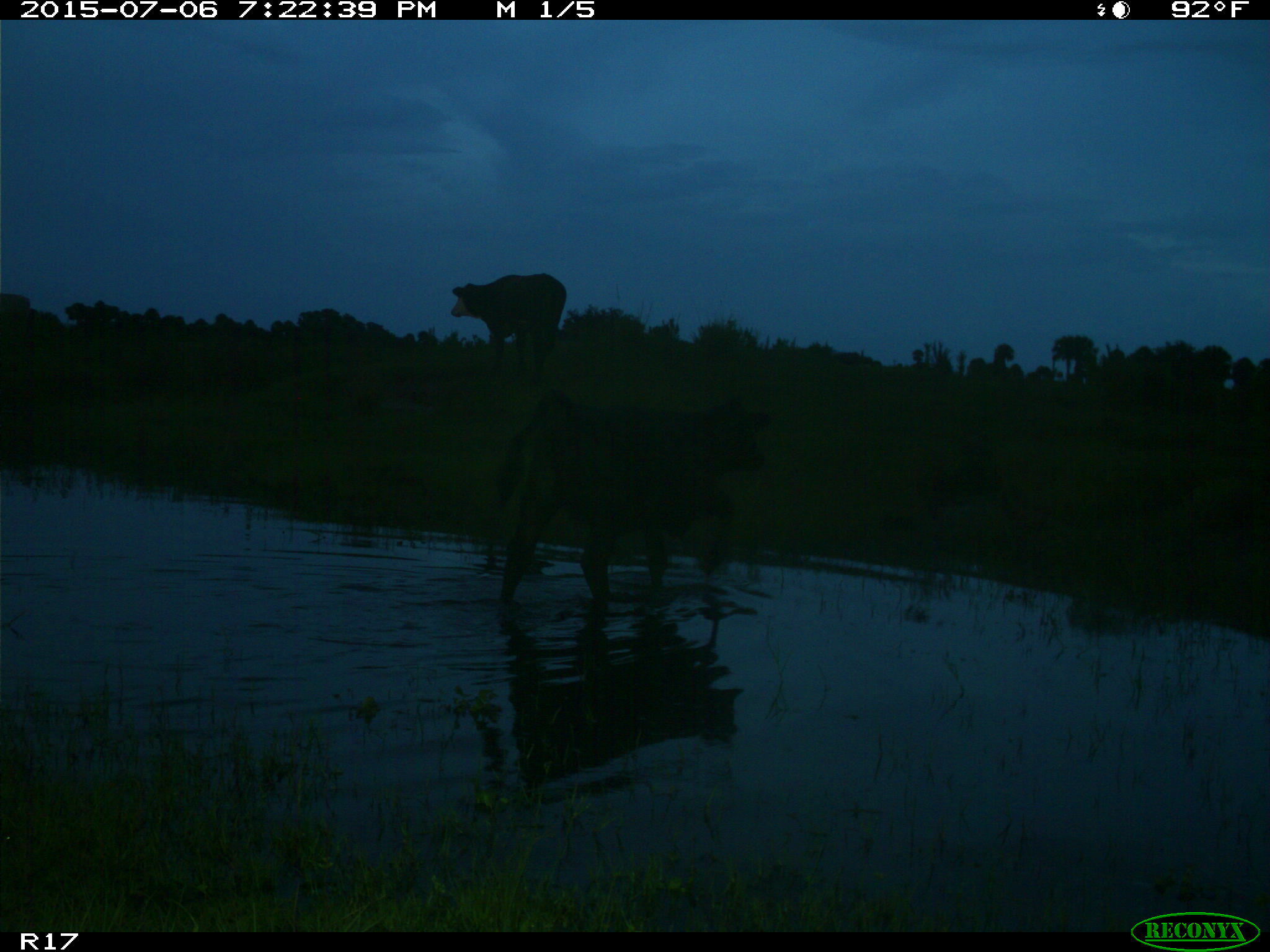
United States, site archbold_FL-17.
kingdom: Animalia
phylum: Chordata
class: Mammalia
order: Artiodactyla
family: Bovidae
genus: Bos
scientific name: Bos taurus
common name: domestic cow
Bos taurus (domestic cow).